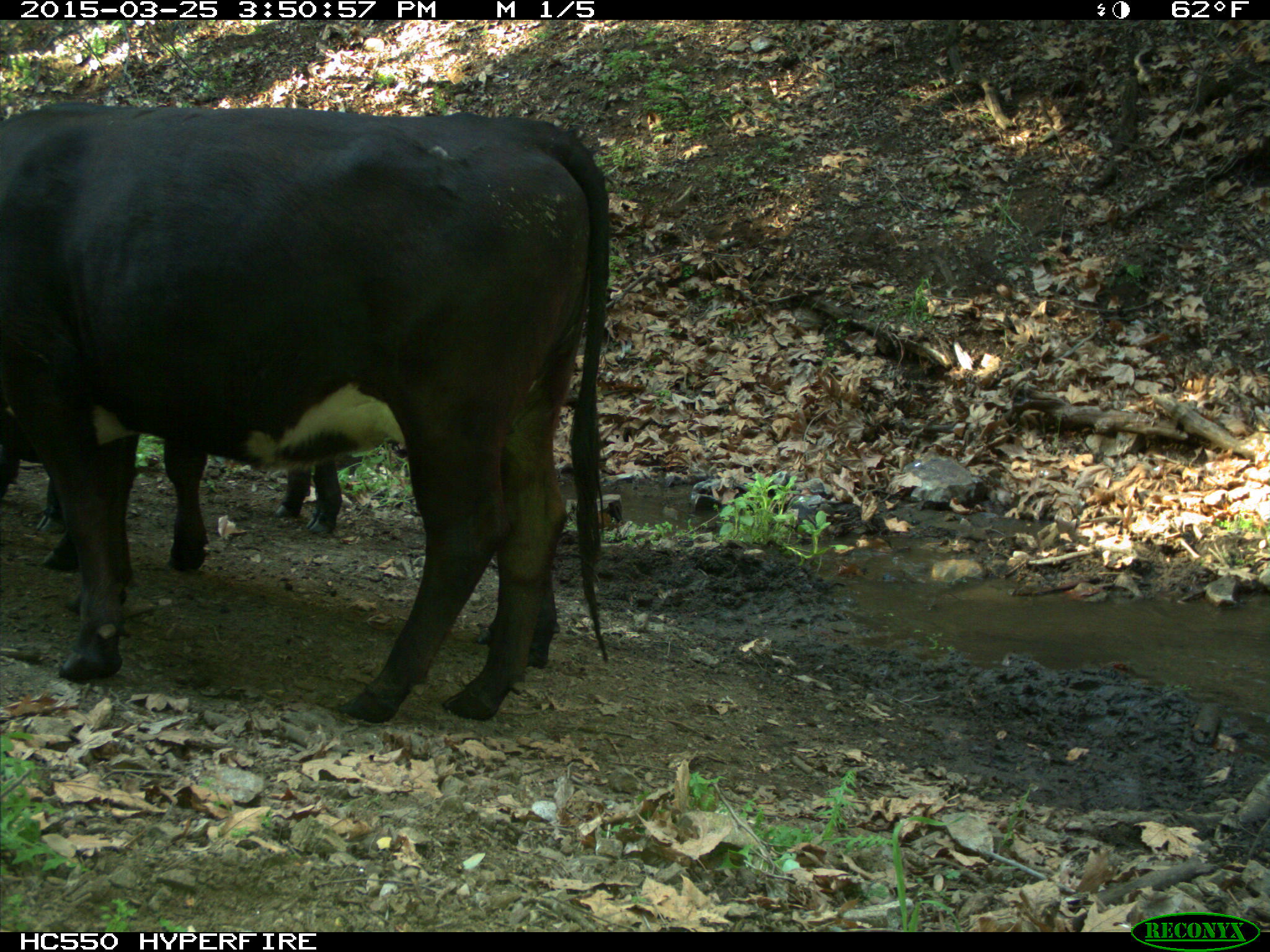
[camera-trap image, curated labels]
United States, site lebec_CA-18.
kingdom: Animalia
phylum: Chordata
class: Mammalia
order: Artiodactyla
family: Bovidae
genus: Bos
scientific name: Bos taurus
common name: domestic cow